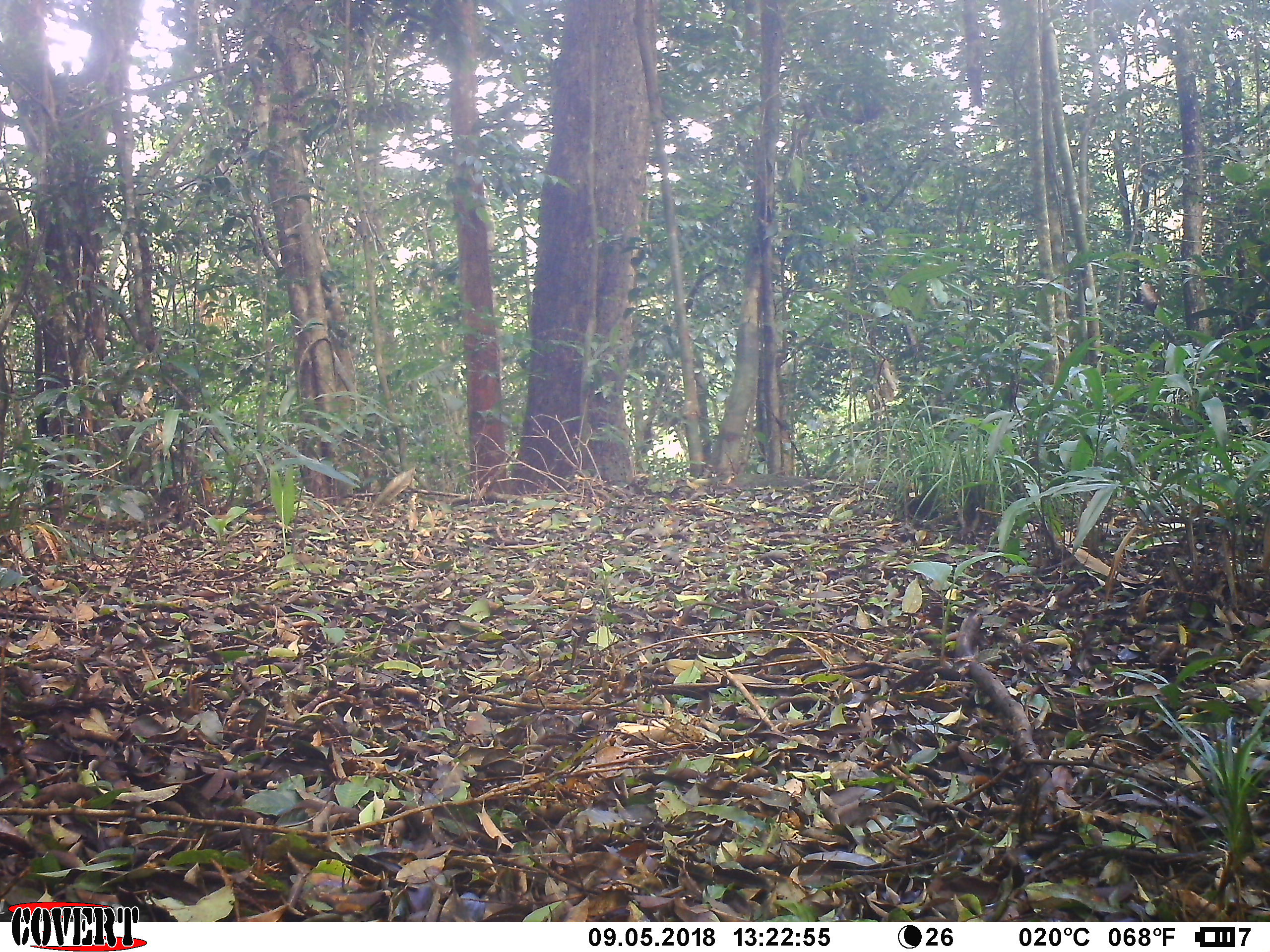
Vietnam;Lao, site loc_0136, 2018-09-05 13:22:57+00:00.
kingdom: Animalia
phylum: Chordata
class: Mammalia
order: Primates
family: Cercopithecidae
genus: Macaca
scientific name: Macaca nemestrina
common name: pig-tailed macaque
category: pig tailed macaque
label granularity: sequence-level